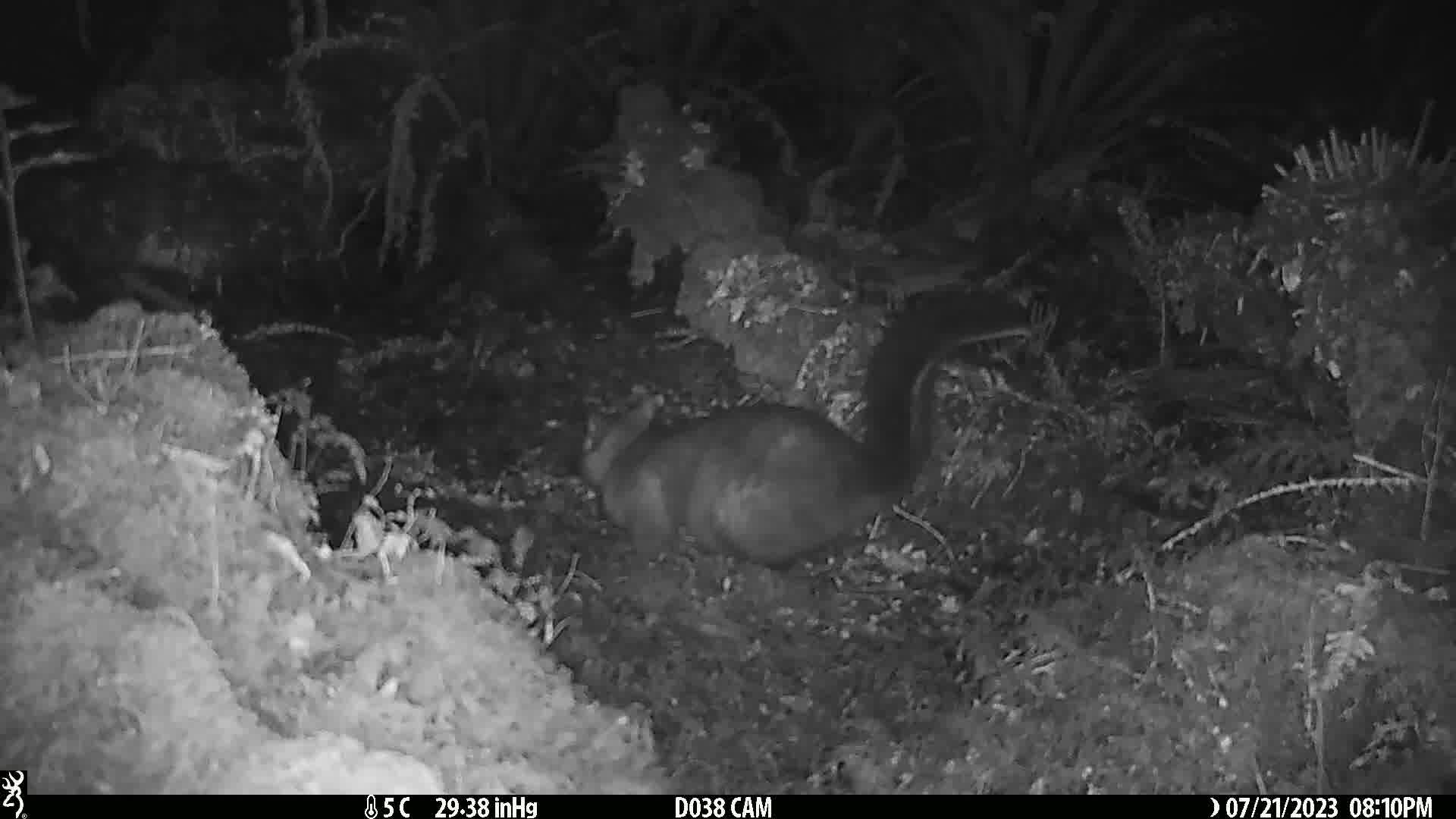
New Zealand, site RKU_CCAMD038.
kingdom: Animalia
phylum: Chordata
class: Mammalia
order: Diprotodontia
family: Phalangeridae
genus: Trichosurus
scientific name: Trichosurus vulpecula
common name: common brushtail possum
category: possum